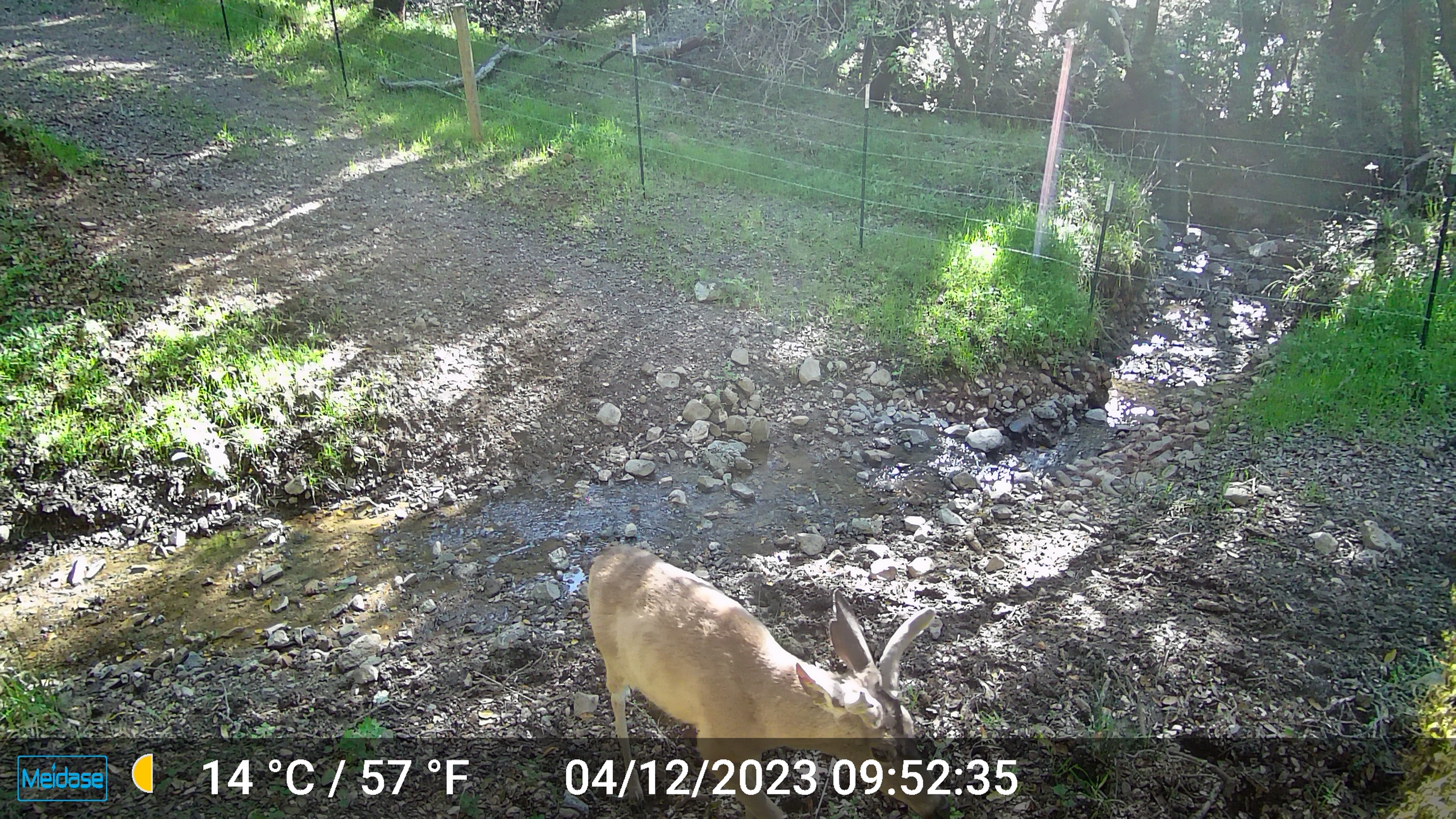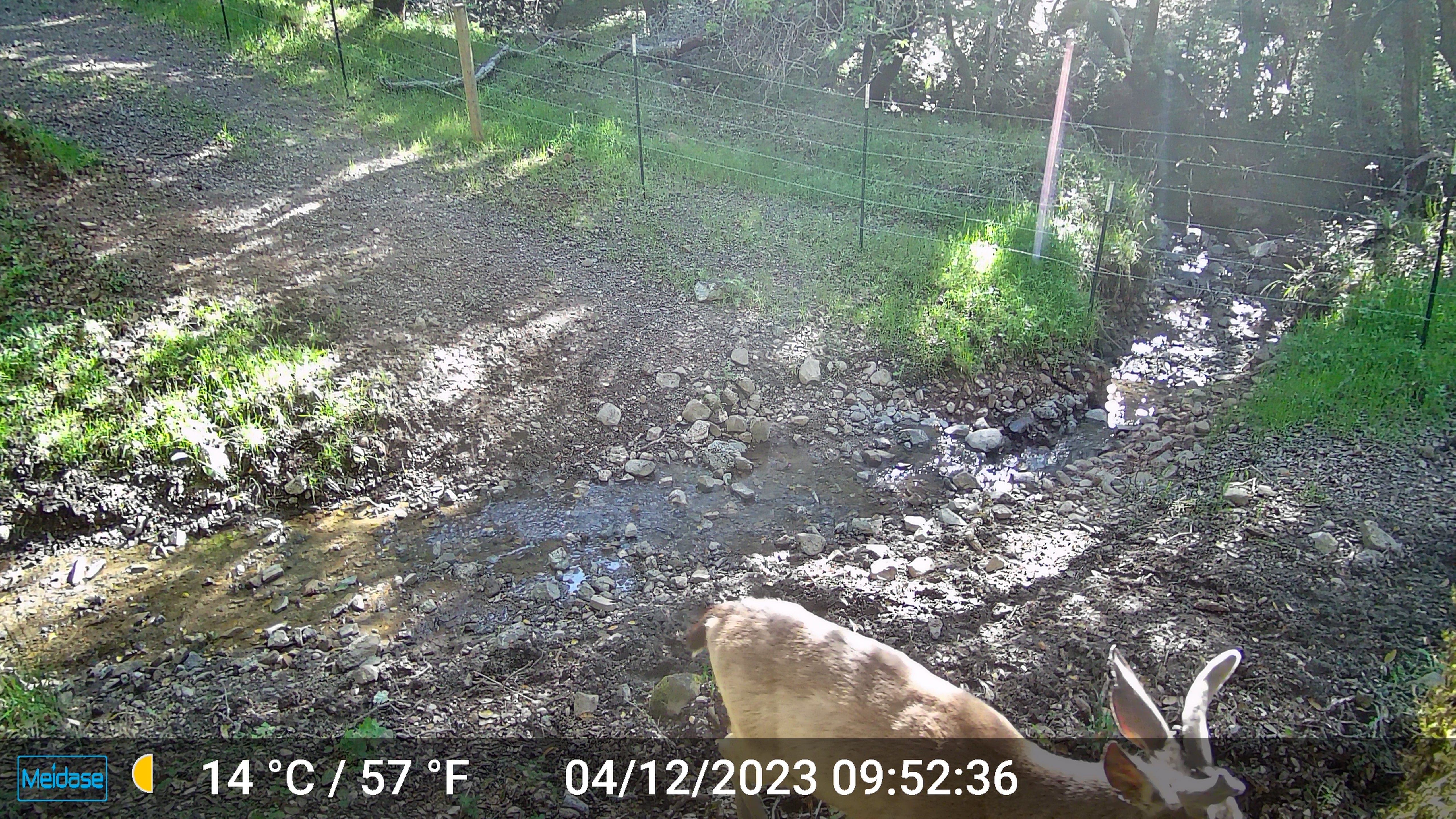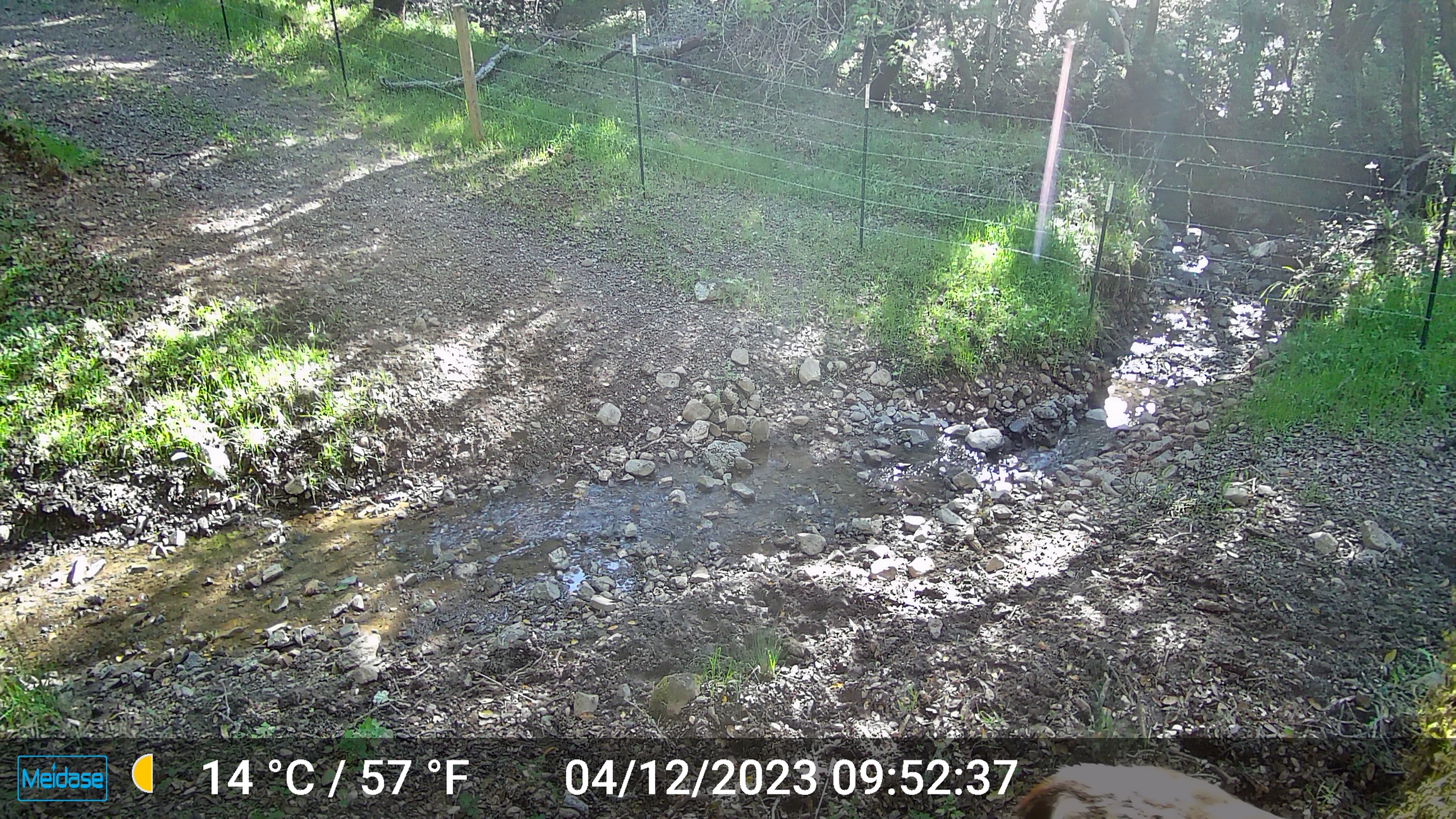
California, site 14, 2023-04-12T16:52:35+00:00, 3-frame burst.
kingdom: Animalia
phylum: Chordata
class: Mammalia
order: Artiodactyla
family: Cervidae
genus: Odocoileus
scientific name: Odocoileus hemionus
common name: mule deer